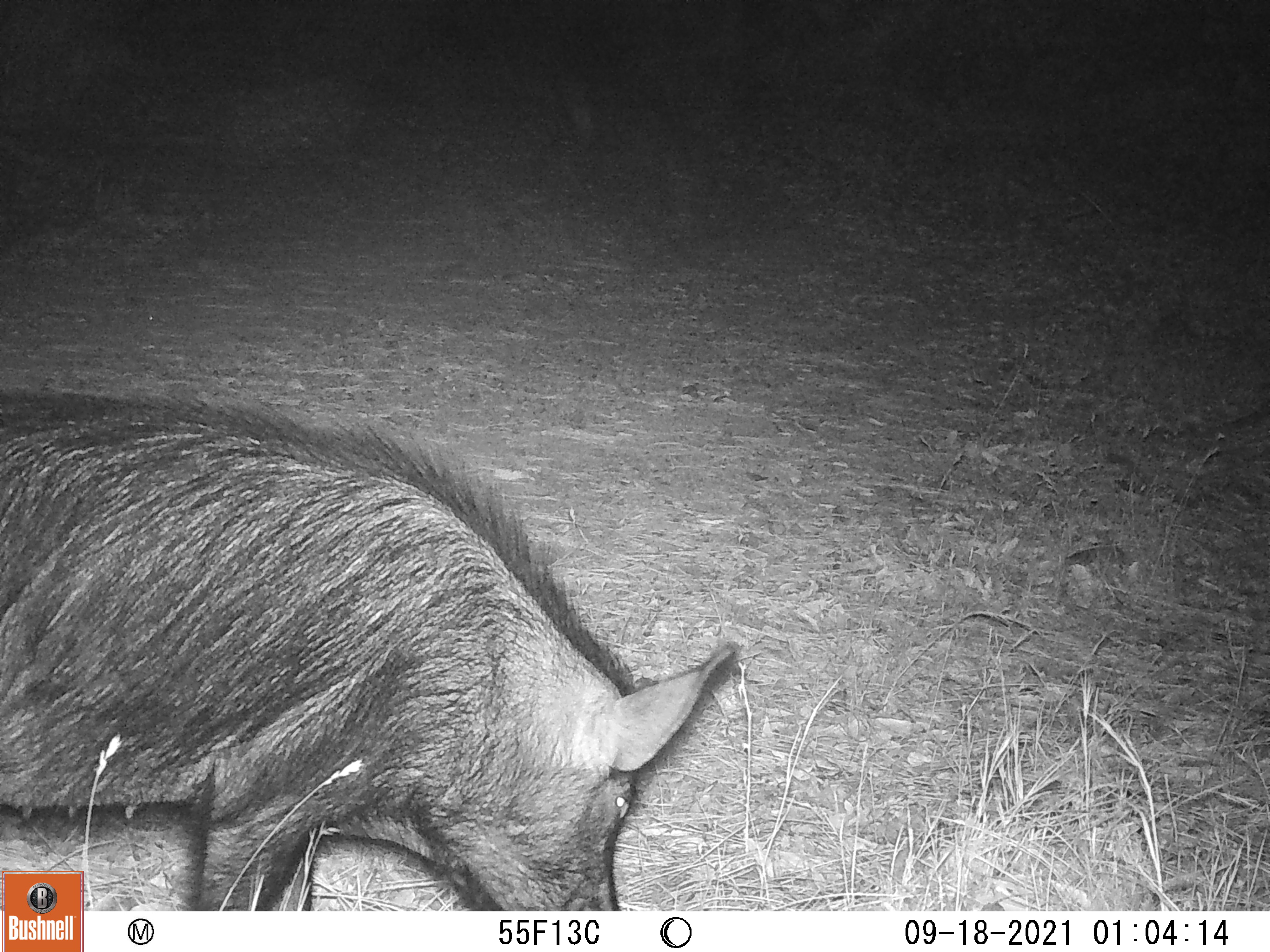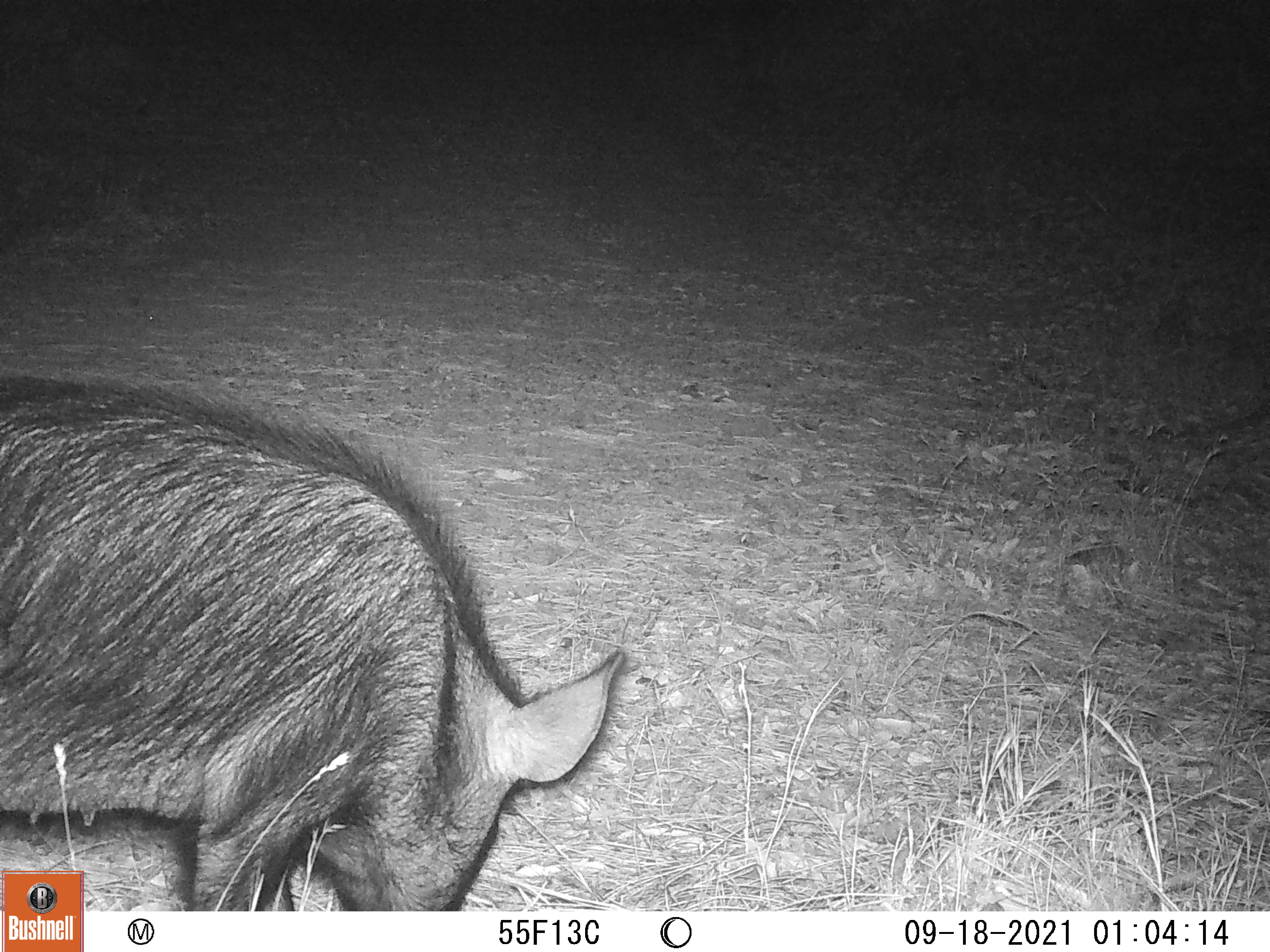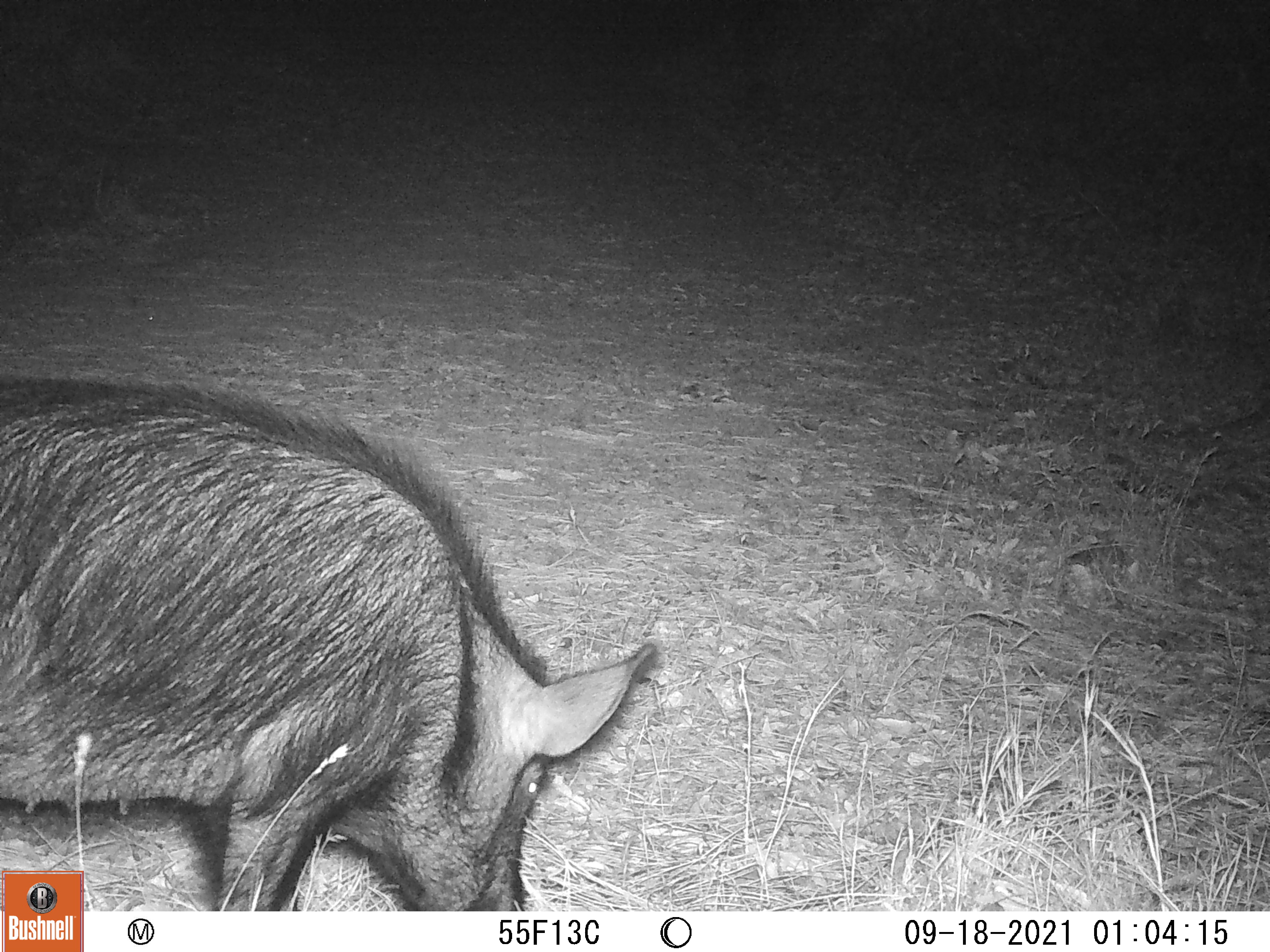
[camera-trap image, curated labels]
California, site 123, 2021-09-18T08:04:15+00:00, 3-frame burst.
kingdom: Animalia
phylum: Chordata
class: Mammalia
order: Artiodactyla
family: Suidae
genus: Sus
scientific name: Sus scrofa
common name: wild boar